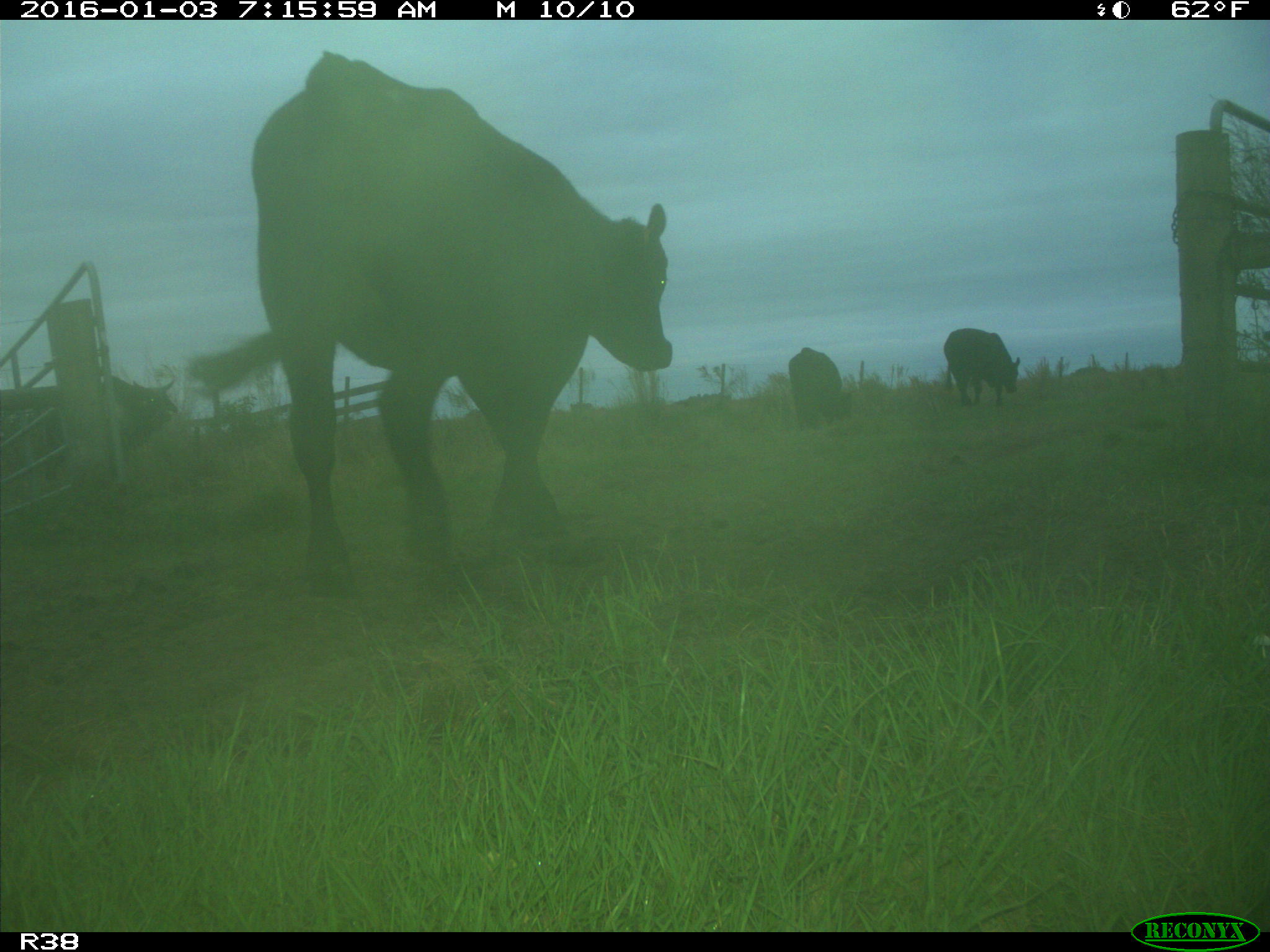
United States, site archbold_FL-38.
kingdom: Animalia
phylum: Chordata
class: Mammalia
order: Artiodactyla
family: Bovidae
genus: Bos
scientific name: Bos taurus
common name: domestic cow